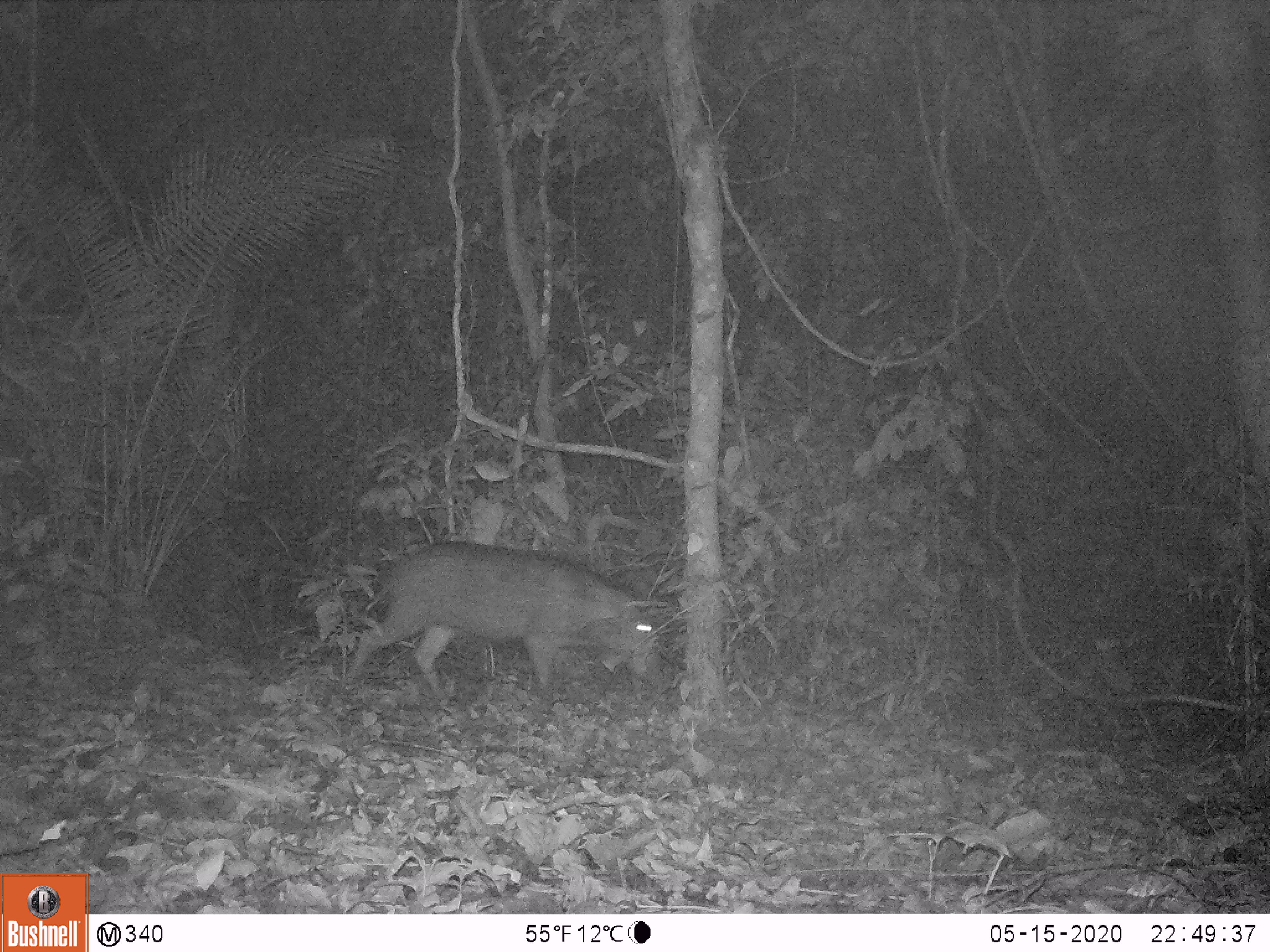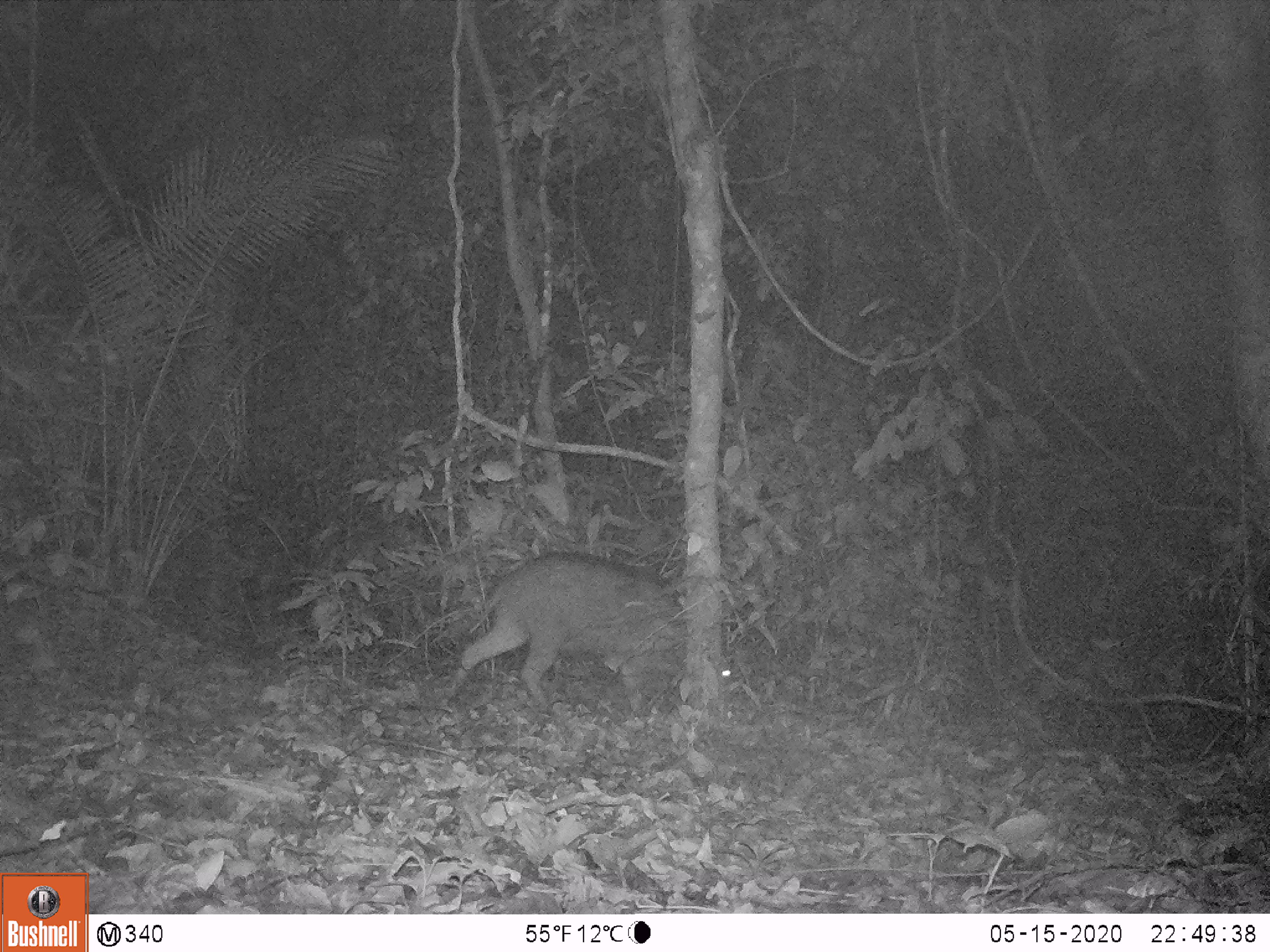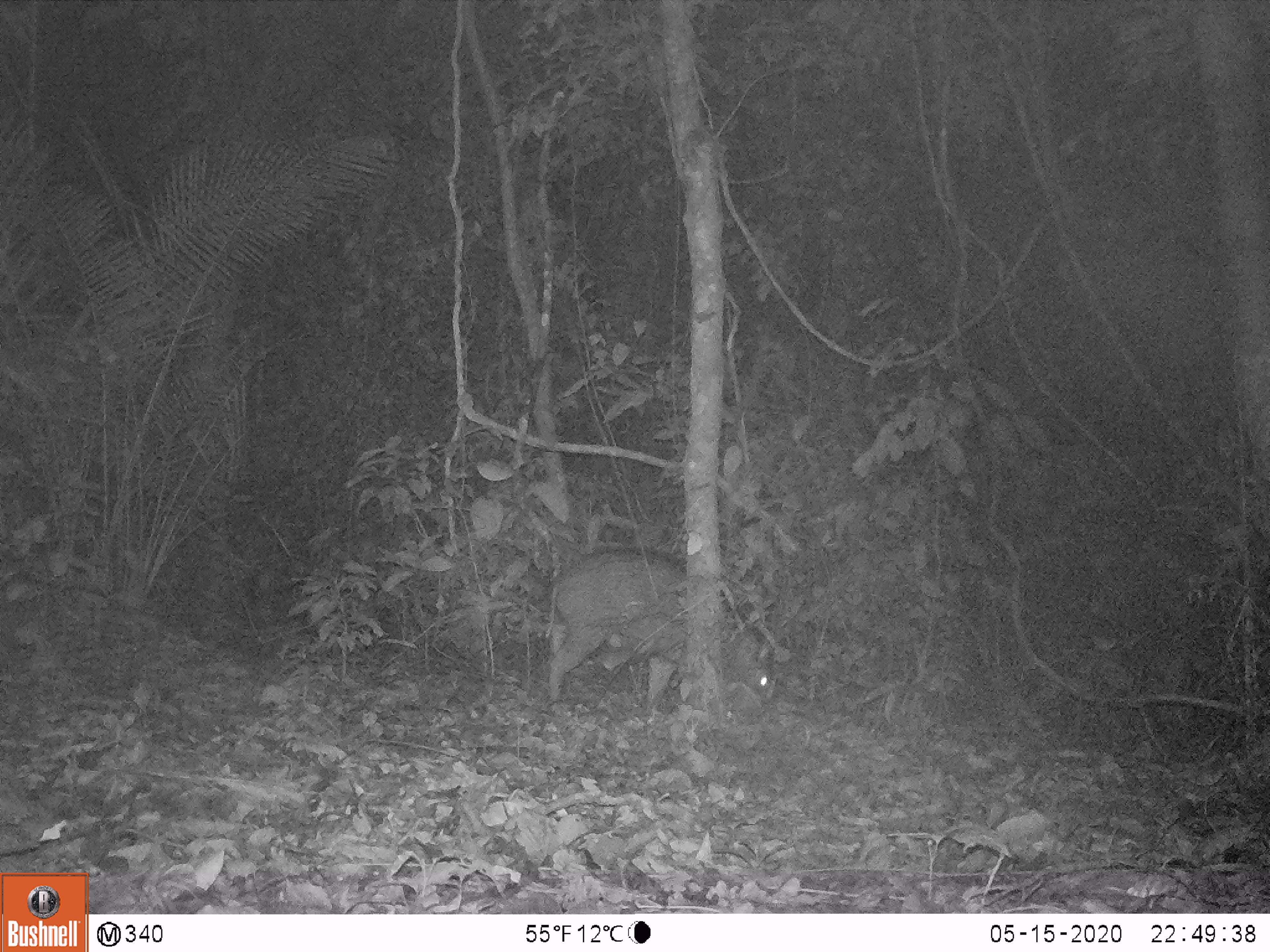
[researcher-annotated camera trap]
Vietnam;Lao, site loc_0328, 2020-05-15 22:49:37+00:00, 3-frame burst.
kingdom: Animalia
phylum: Chordata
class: Mammalia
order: Artiodactyla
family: Suidae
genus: Sus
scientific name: Sus scrofa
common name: eurasian wild pig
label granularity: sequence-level